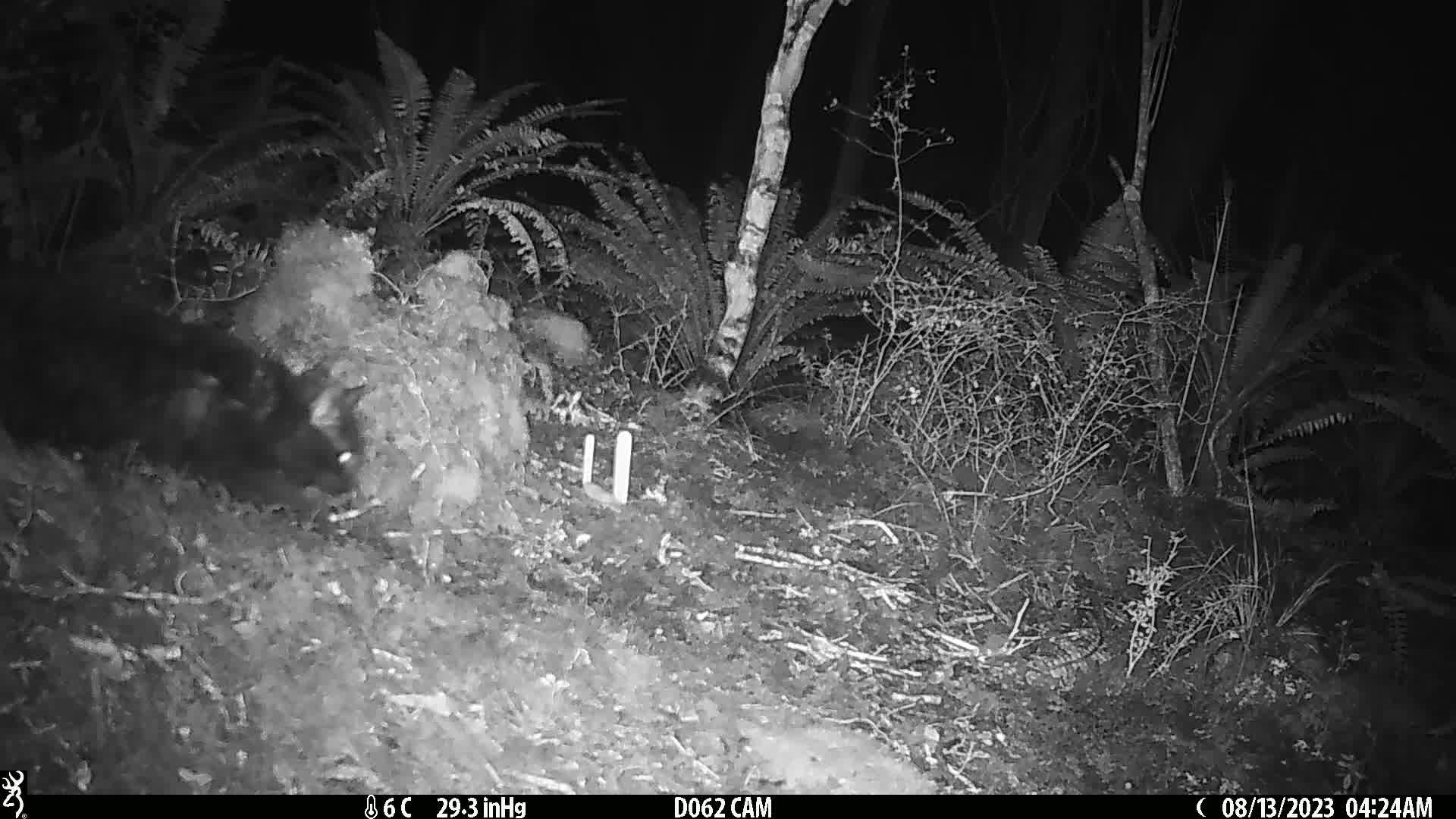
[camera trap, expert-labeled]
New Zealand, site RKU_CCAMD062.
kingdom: Animalia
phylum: Chordata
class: Mammalia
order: Carnivora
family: Felidae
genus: Felis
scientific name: Felis catus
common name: domestic cat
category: cat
Cat (domestic cat) (Felis catus).